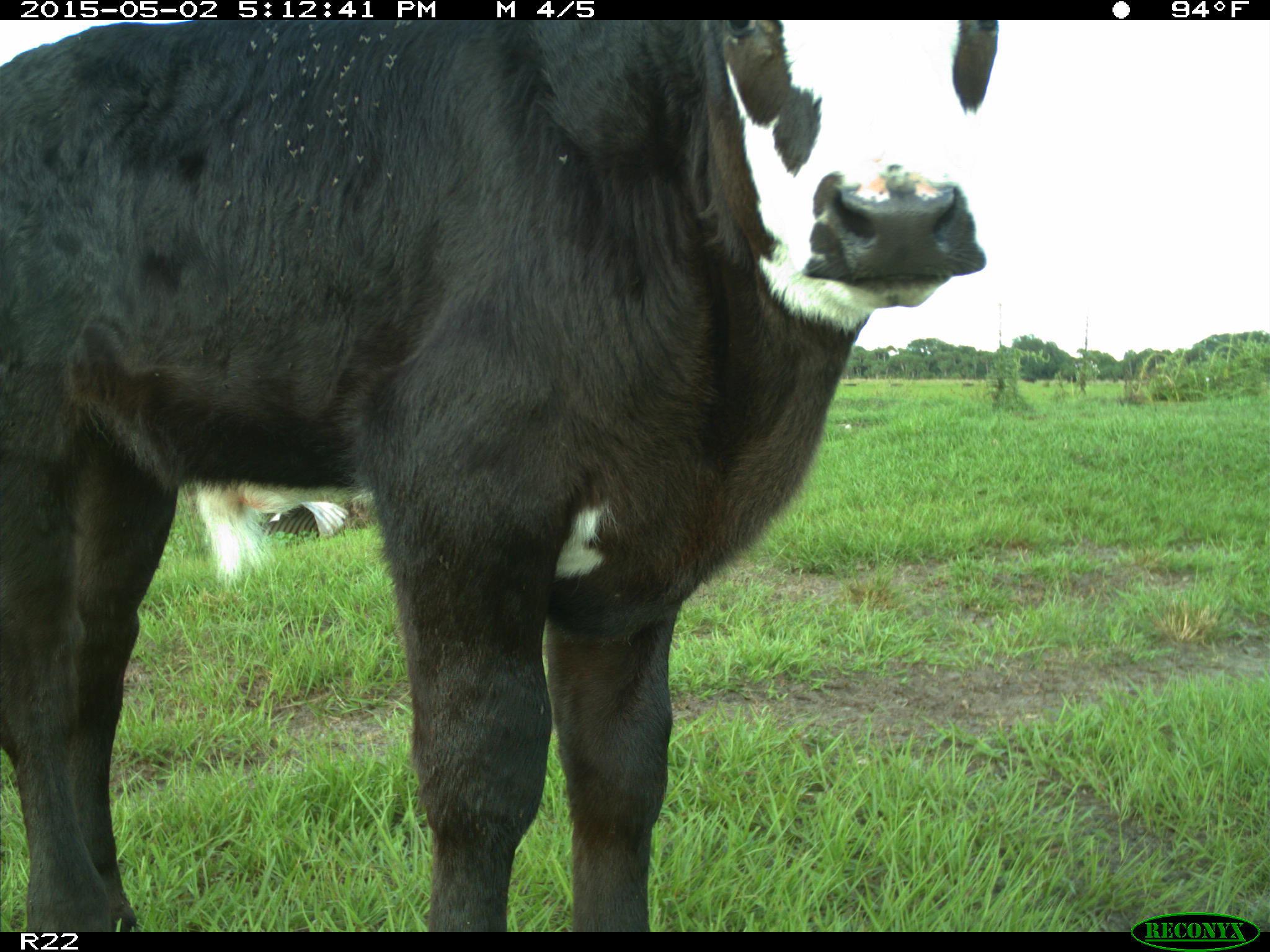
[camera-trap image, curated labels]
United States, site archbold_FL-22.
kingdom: Animalia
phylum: Chordata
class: Mammalia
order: Artiodactyla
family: Bovidae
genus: Bos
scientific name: Bos taurus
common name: domestic cow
Bos taurus (domestic cow).